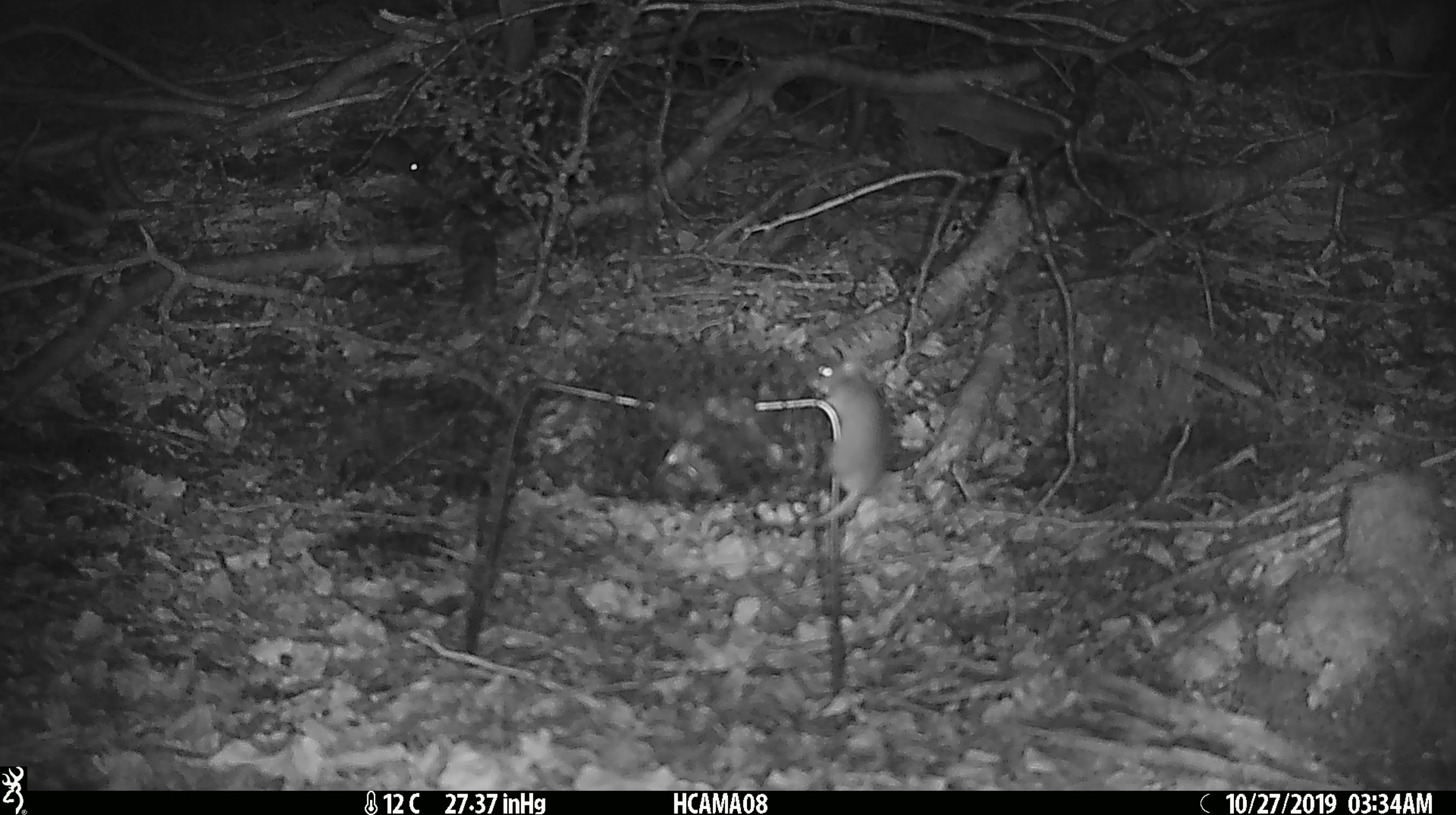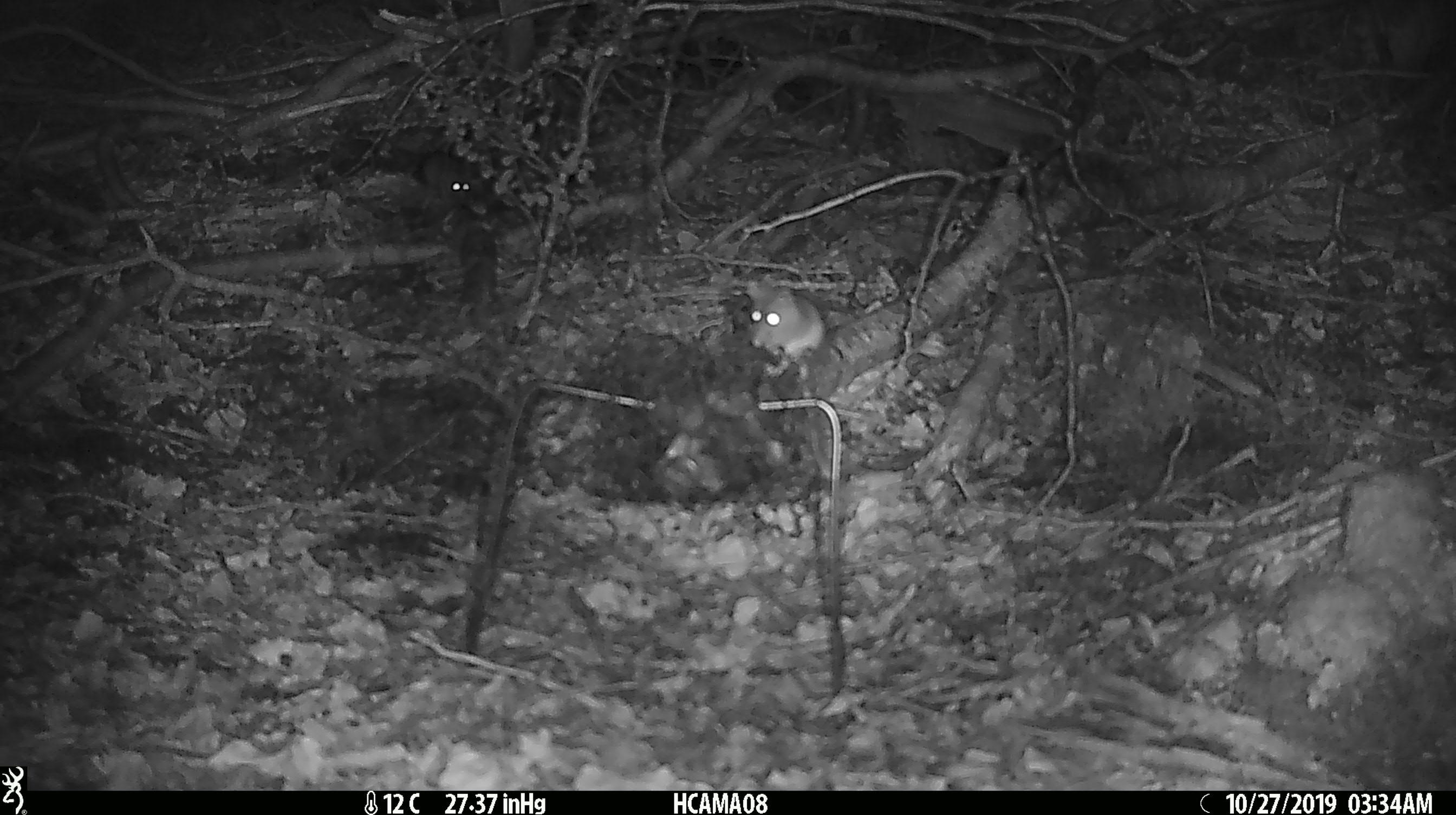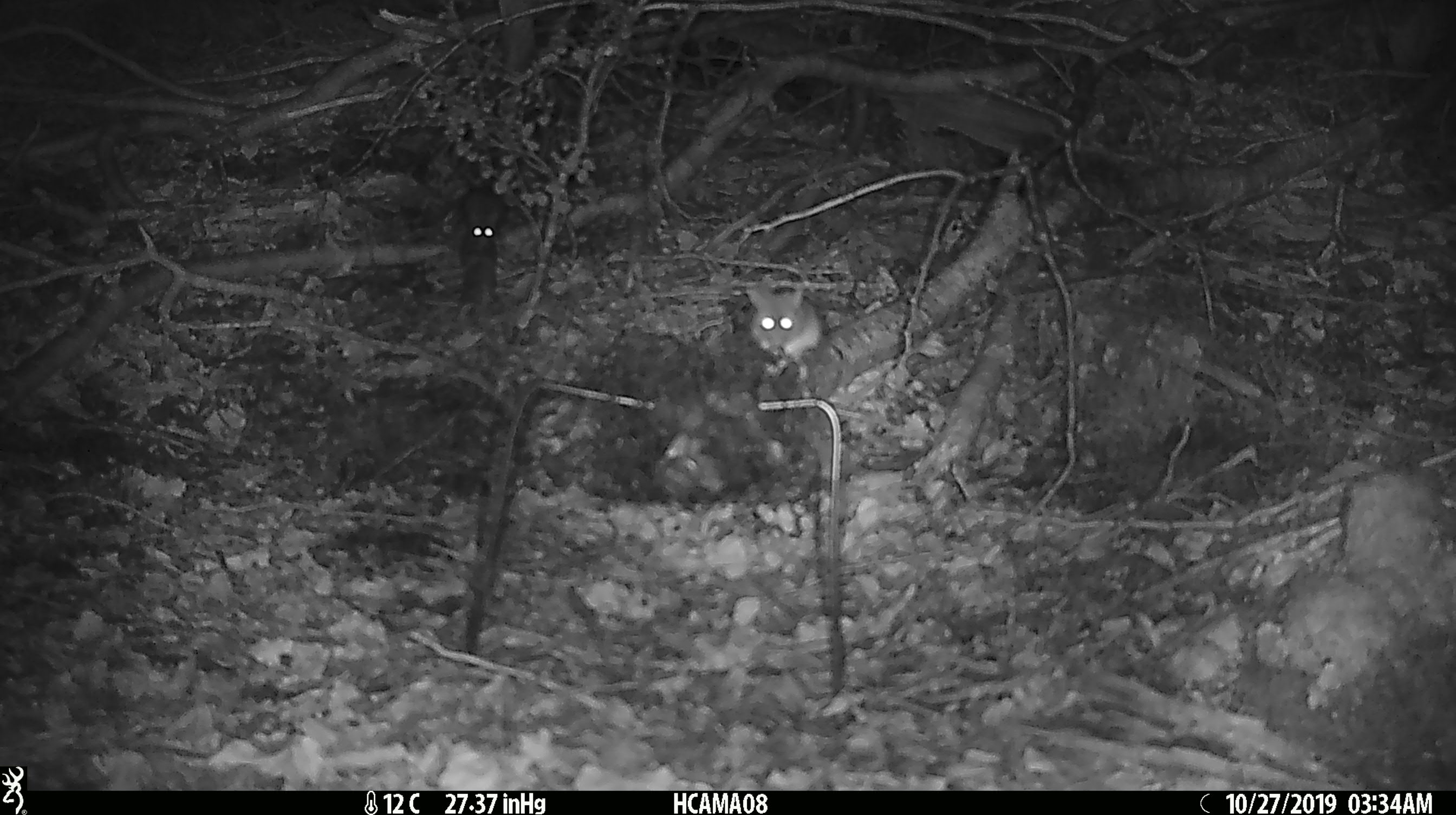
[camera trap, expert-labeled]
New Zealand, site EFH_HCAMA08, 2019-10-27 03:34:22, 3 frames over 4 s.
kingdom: Animalia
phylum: Chordata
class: Mammalia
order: Rodentia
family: Muridae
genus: Mus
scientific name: Mus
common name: mouse